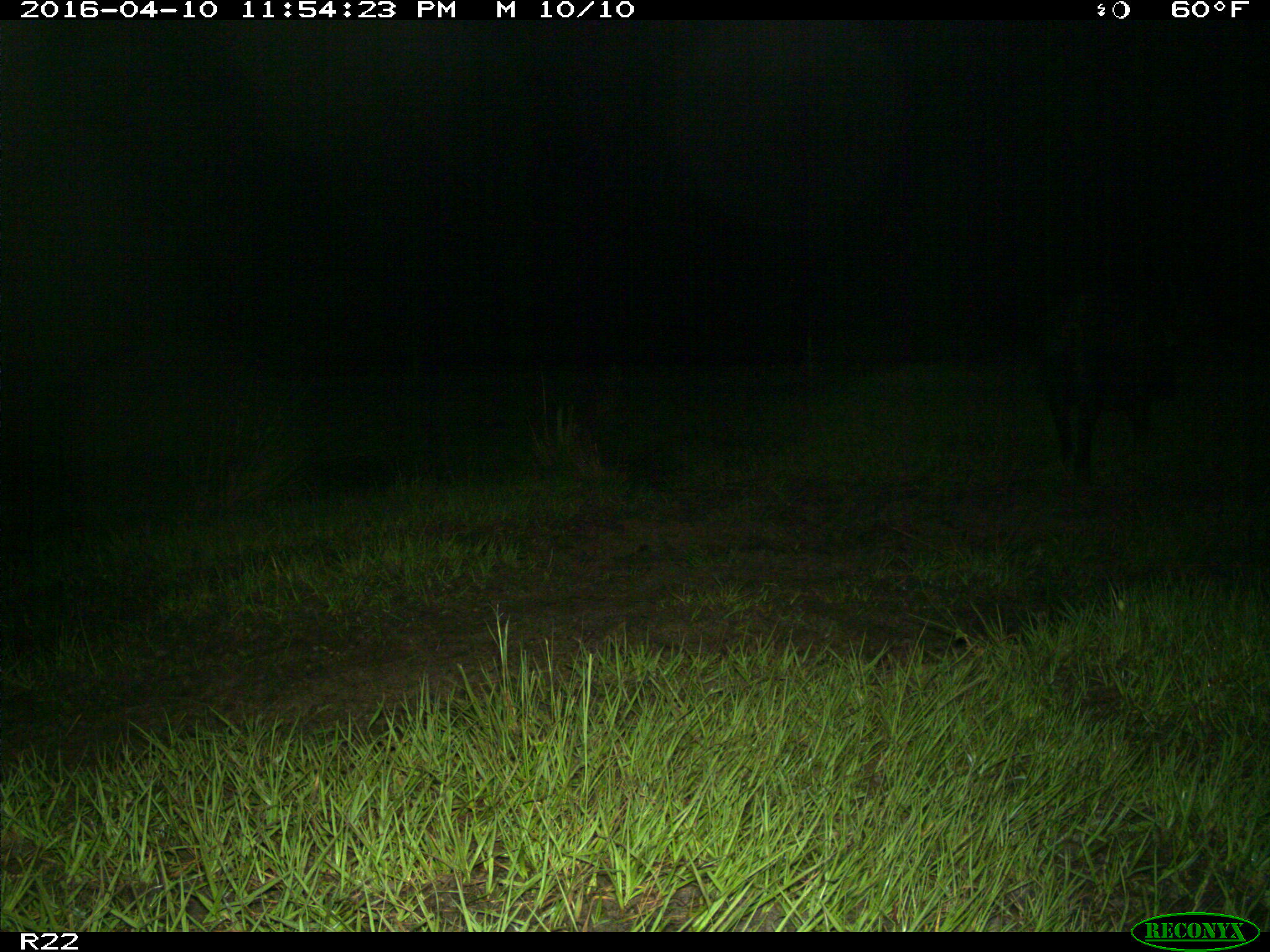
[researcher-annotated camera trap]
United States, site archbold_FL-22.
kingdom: Animalia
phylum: Chordata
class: Mammalia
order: Artiodactyla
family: Suidae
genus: Sus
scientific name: Sus scrofa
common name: wild boar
Sus scrofa (wild boar).